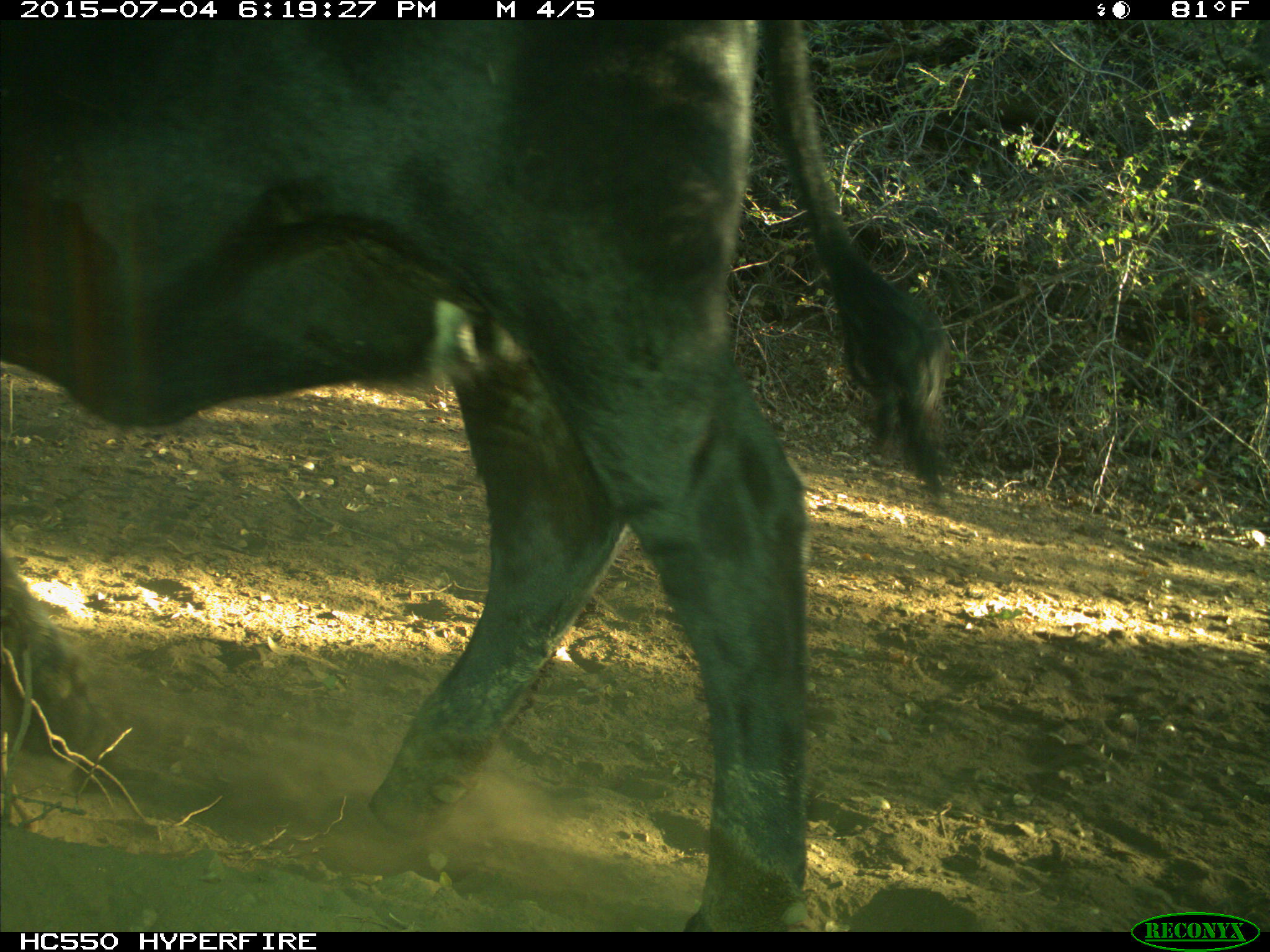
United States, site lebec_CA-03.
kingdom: Animalia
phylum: Chordata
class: Mammalia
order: Artiodactyla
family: Bovidae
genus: Bos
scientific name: Bos taurus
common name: domestic cow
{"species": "Bos taurus (domestic cow)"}